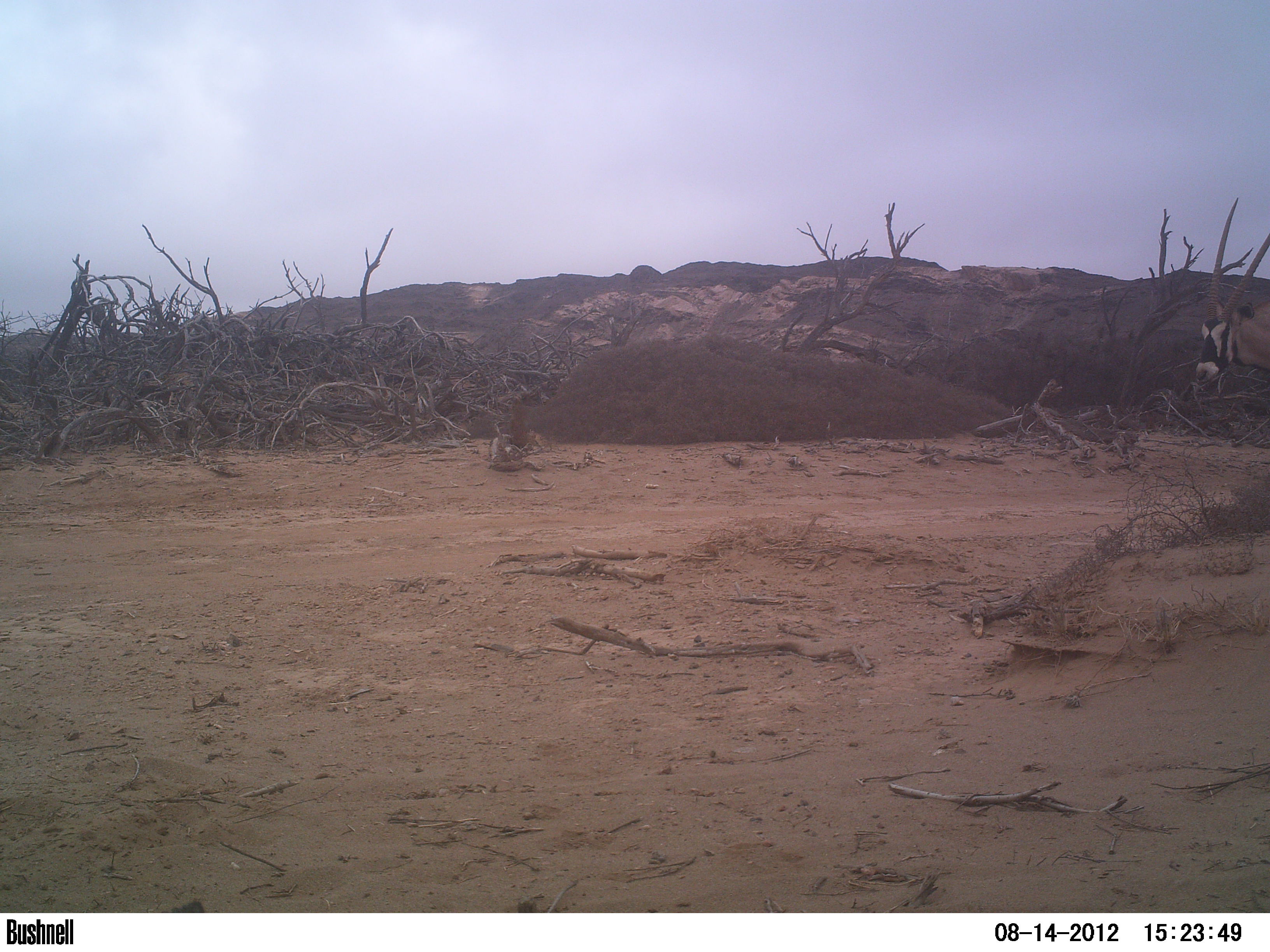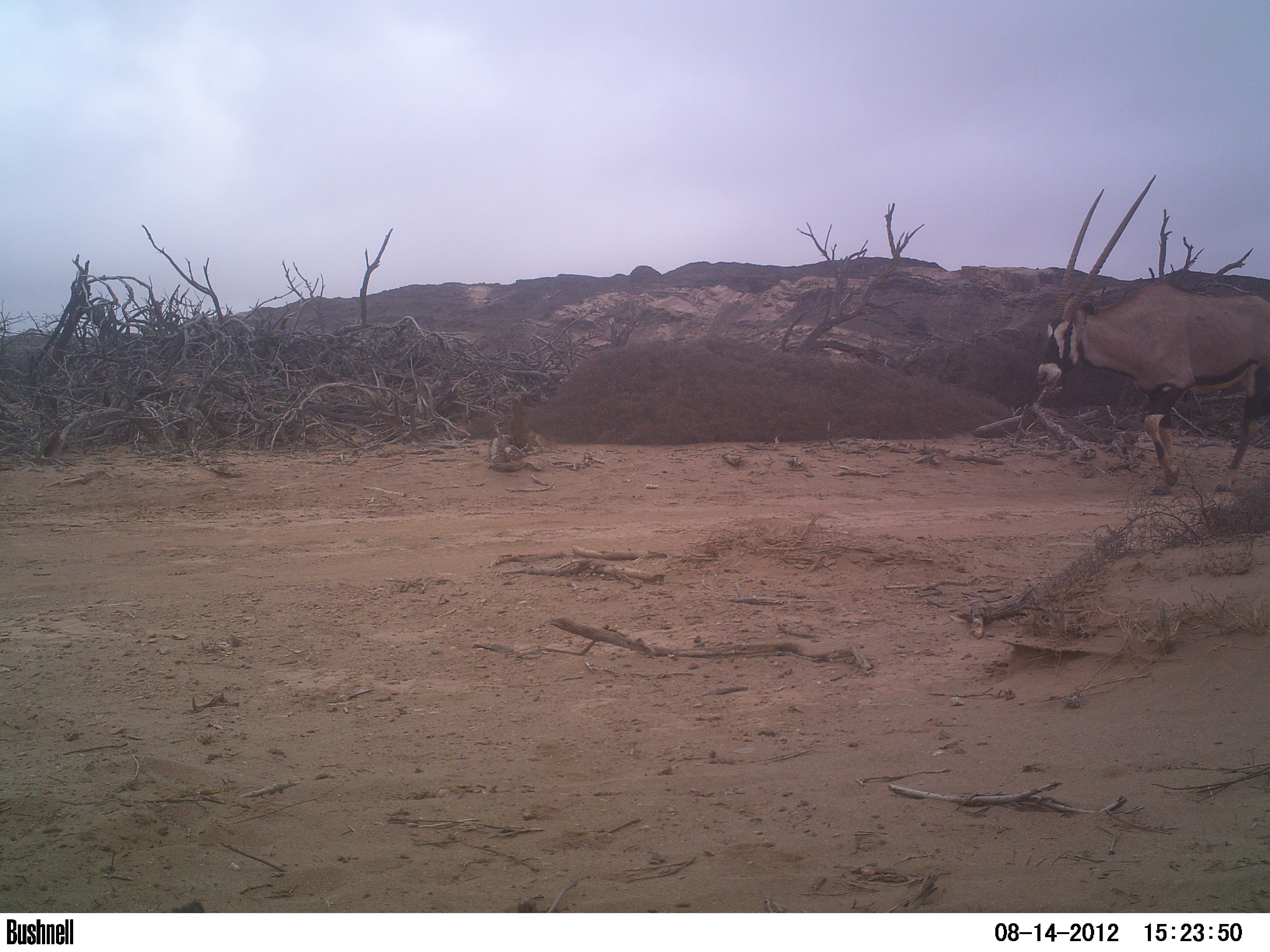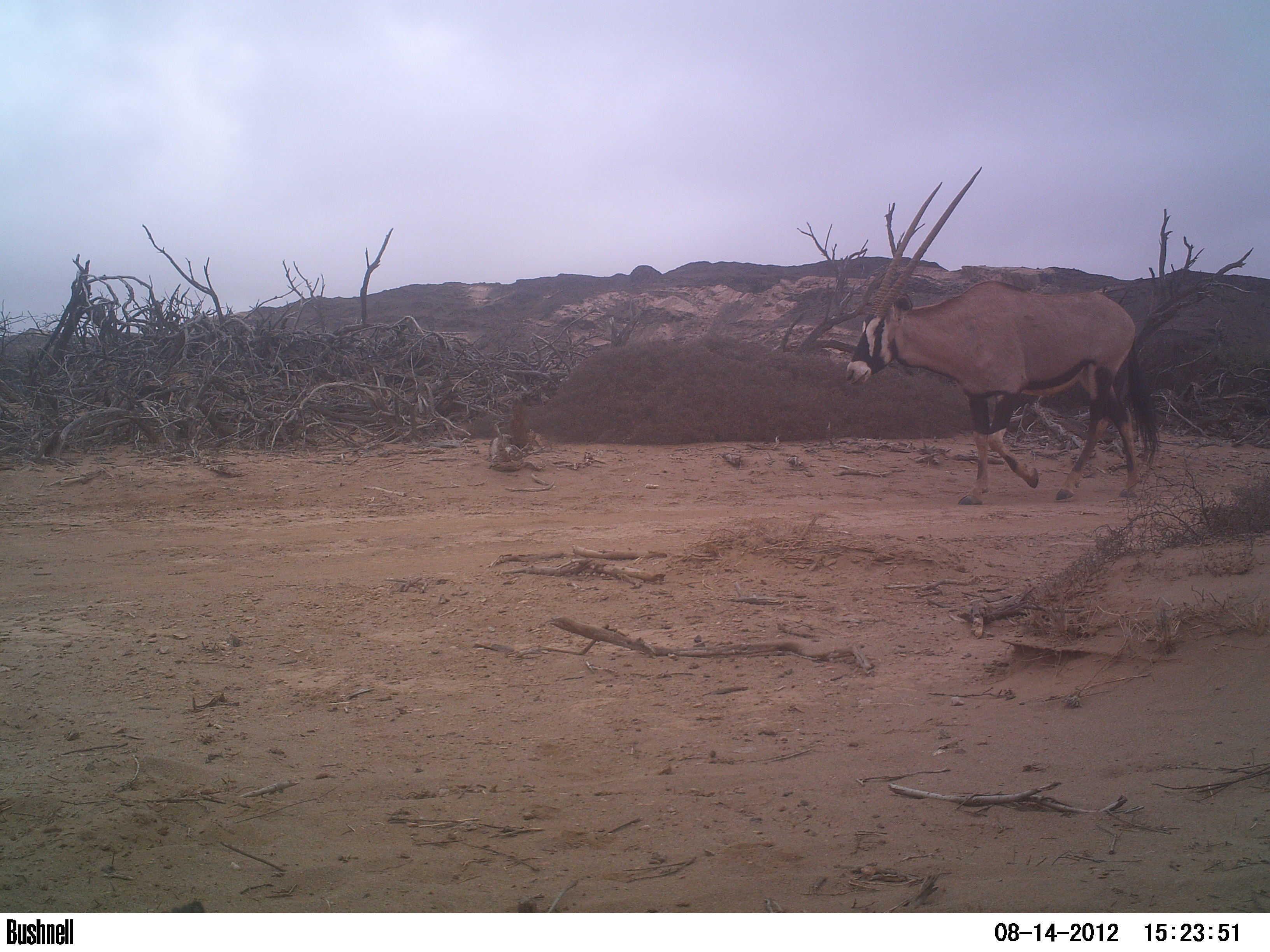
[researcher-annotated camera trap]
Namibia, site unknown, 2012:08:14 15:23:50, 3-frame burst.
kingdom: Animalia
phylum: Chordata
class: Mammalia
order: Artiodactyla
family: Bovidae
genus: Oryx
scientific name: Oryx gazella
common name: gemsbok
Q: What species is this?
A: Oryx gazella (gemsbok).